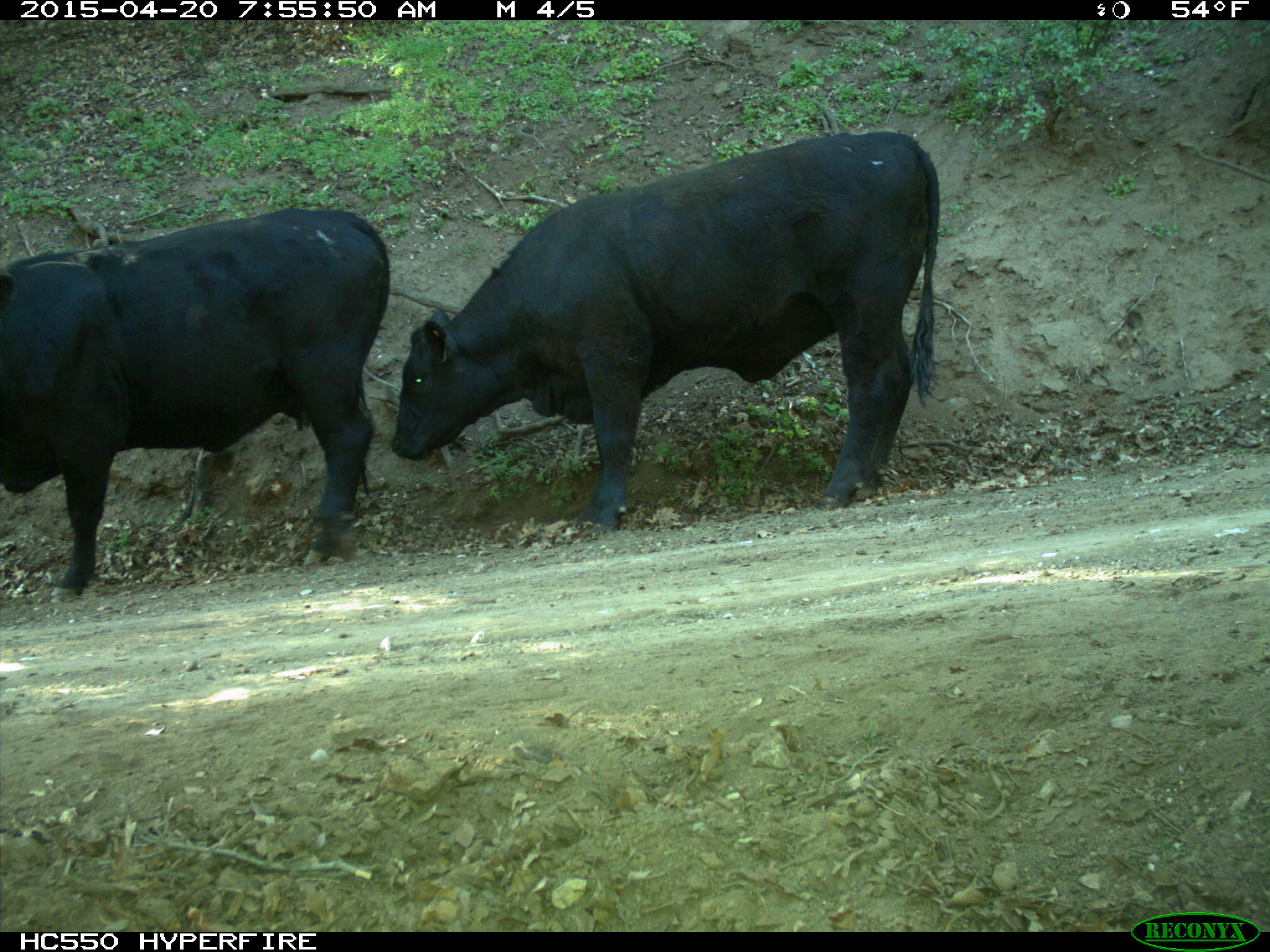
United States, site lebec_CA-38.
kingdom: Animalia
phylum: Chordata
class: Mammalia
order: Artiodactyla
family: Bovidae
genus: Bos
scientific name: Bos taurus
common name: domestic cow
Bos taurus (domestic cow).